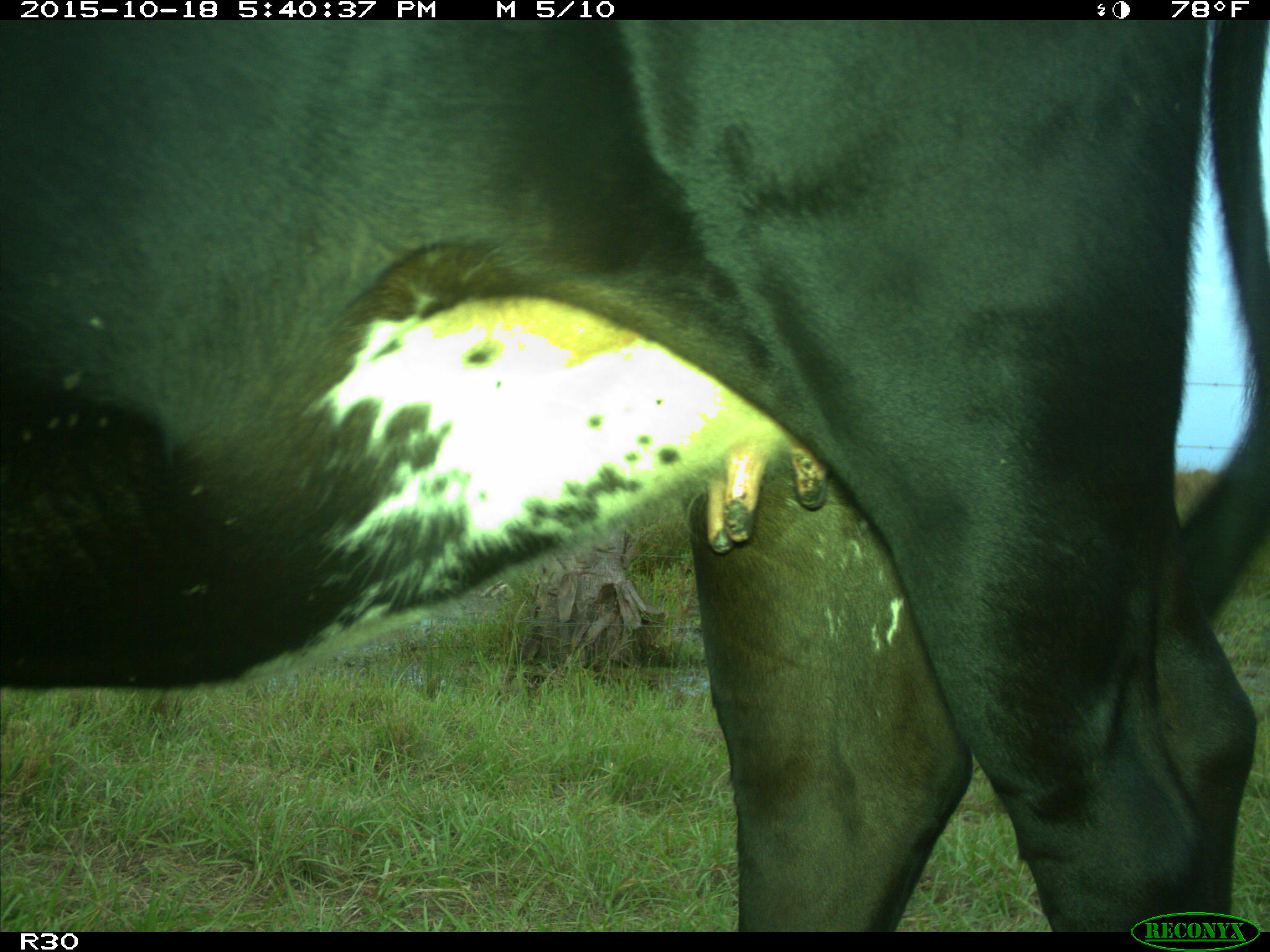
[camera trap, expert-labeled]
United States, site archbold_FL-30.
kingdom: Animalia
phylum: Chordata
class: Mammalia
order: Artiodactyla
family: Bovidae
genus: Bos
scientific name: Bos taurus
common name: domestic cow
Bos taurus (domestic cow).